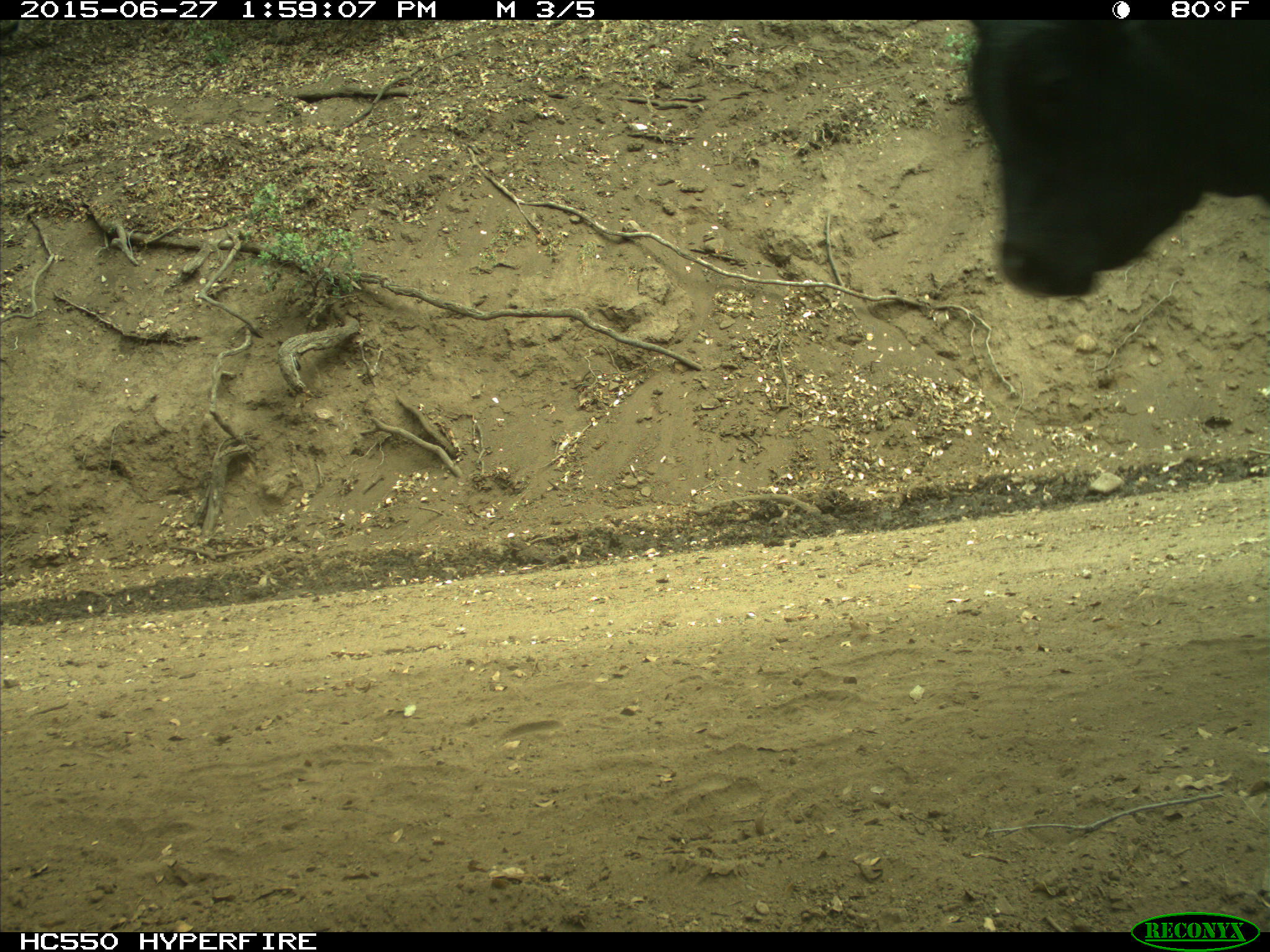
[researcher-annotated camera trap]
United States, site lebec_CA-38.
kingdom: Animalia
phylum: Chordata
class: Mammalia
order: Artiodactyla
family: Bovidae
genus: Bos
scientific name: Bos taurus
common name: domestic cow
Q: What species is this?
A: Bos taurus (domestic cow).